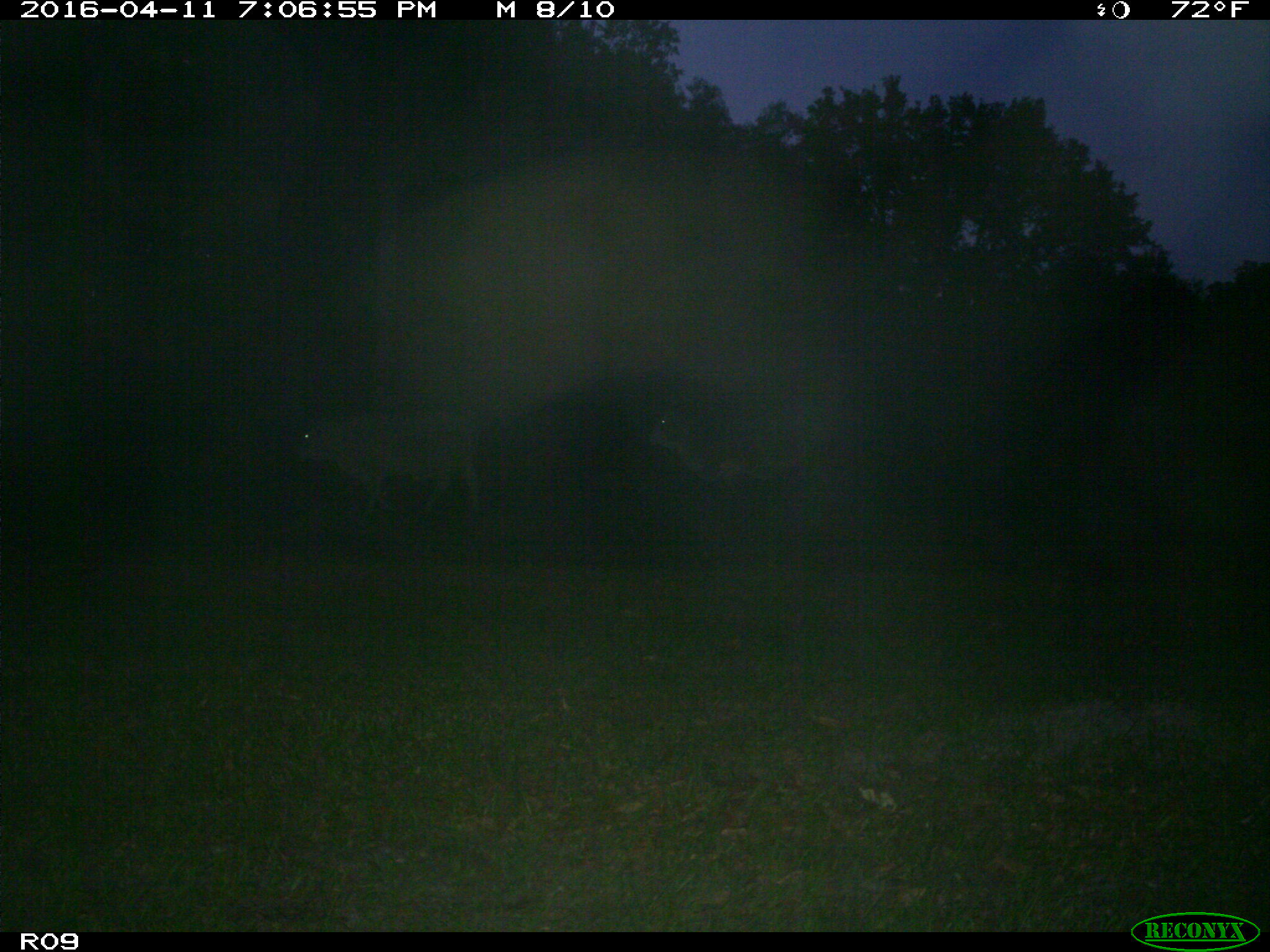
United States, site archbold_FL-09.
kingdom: Animalia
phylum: Chordata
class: Mammalia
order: Artiodactyla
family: Bovidae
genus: Bos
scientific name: Bos taurus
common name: domestic cow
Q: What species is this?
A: Bos taurus (domestic cow).